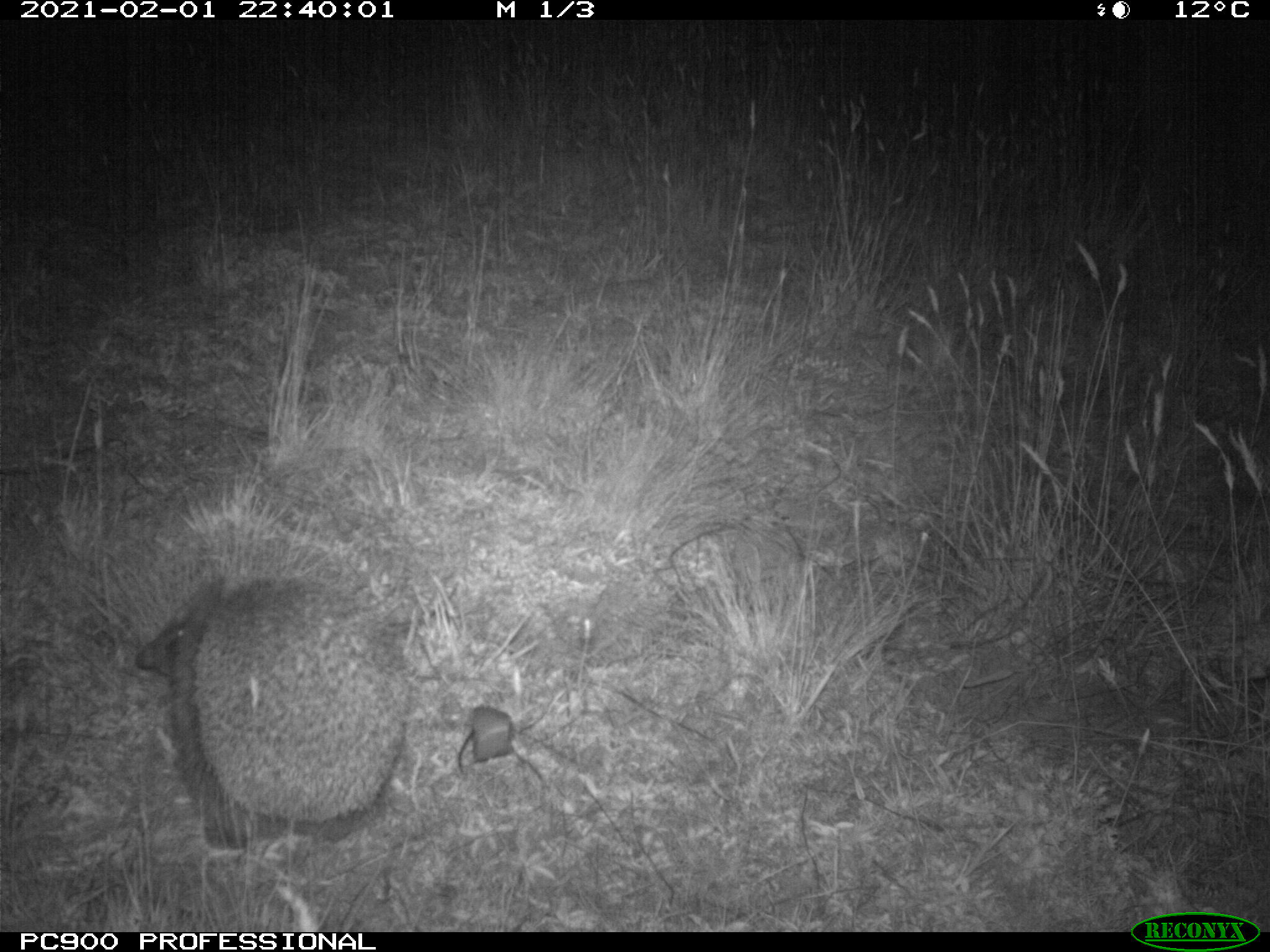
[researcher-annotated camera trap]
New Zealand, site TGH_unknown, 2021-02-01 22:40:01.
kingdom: Animalia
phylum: Chordata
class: Mammalia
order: Eulipotyphla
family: Erinaceidae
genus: Erinaceus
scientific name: Erinaceus europaeus europaeus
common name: european hedgehog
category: hedgehog